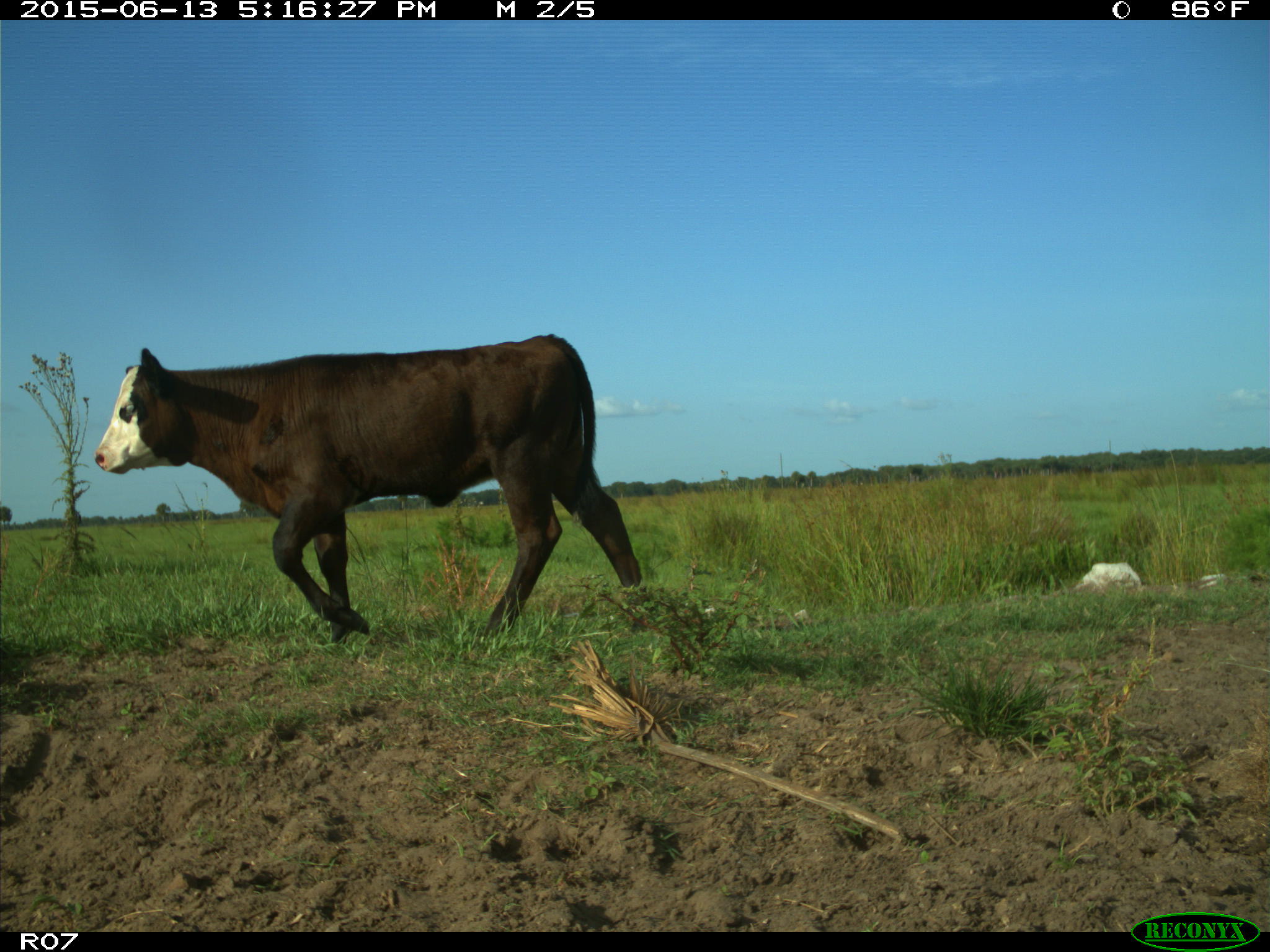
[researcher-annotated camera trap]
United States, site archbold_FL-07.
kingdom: Animalia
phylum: Chordata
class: Mammalia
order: Artiodactyla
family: Bovidae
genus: Bos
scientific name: Bos taurus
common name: domestic cow